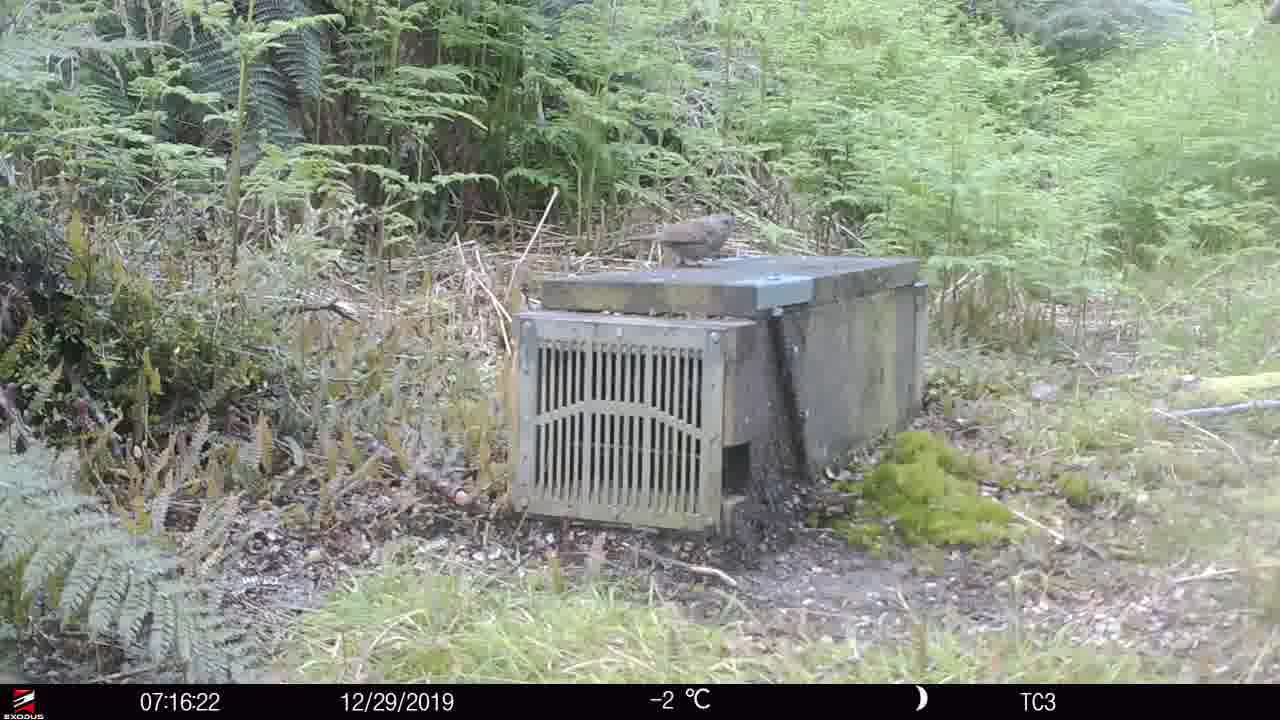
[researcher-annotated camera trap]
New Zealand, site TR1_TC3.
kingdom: Animalia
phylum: Chordata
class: Aves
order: Passeriformes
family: Prunellidae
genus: Prunella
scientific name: Prunella modularis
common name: dunnock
Dunnock (Prunella modularis).